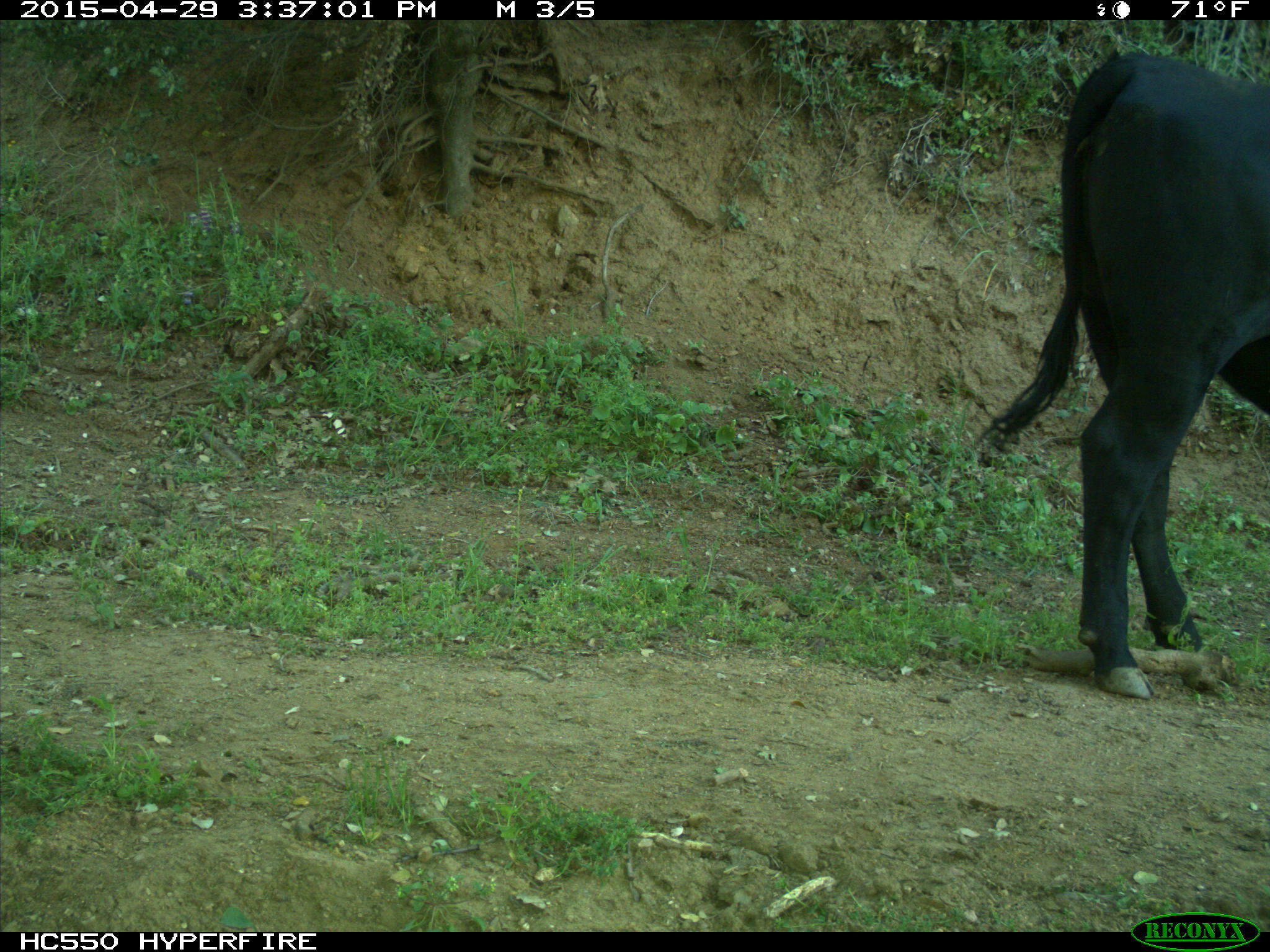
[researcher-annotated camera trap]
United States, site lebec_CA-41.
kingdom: Animalia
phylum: Chordata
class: Mammalia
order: Artiodactyla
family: Bovidae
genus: Bos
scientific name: Bos taurus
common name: domestic cow